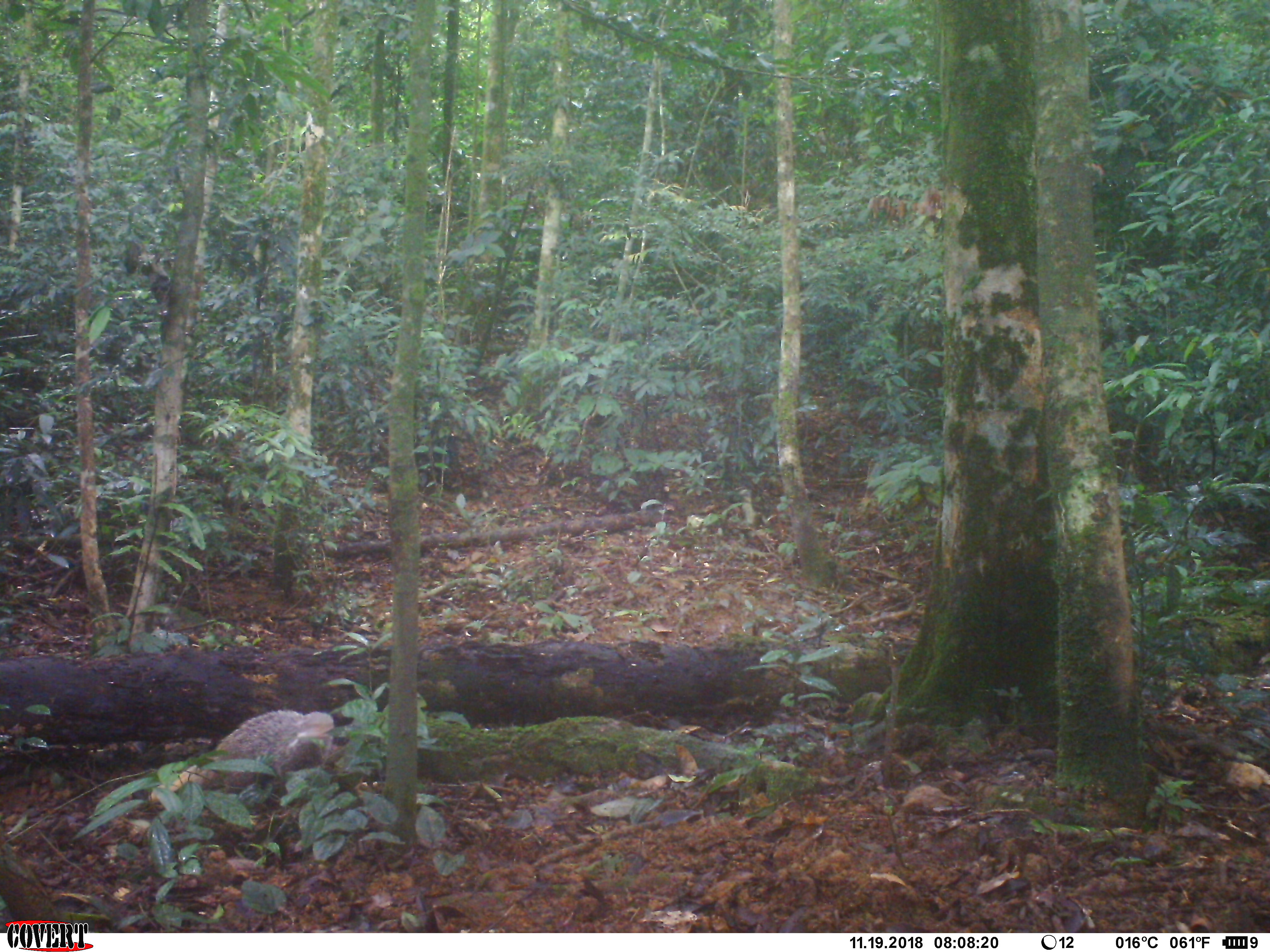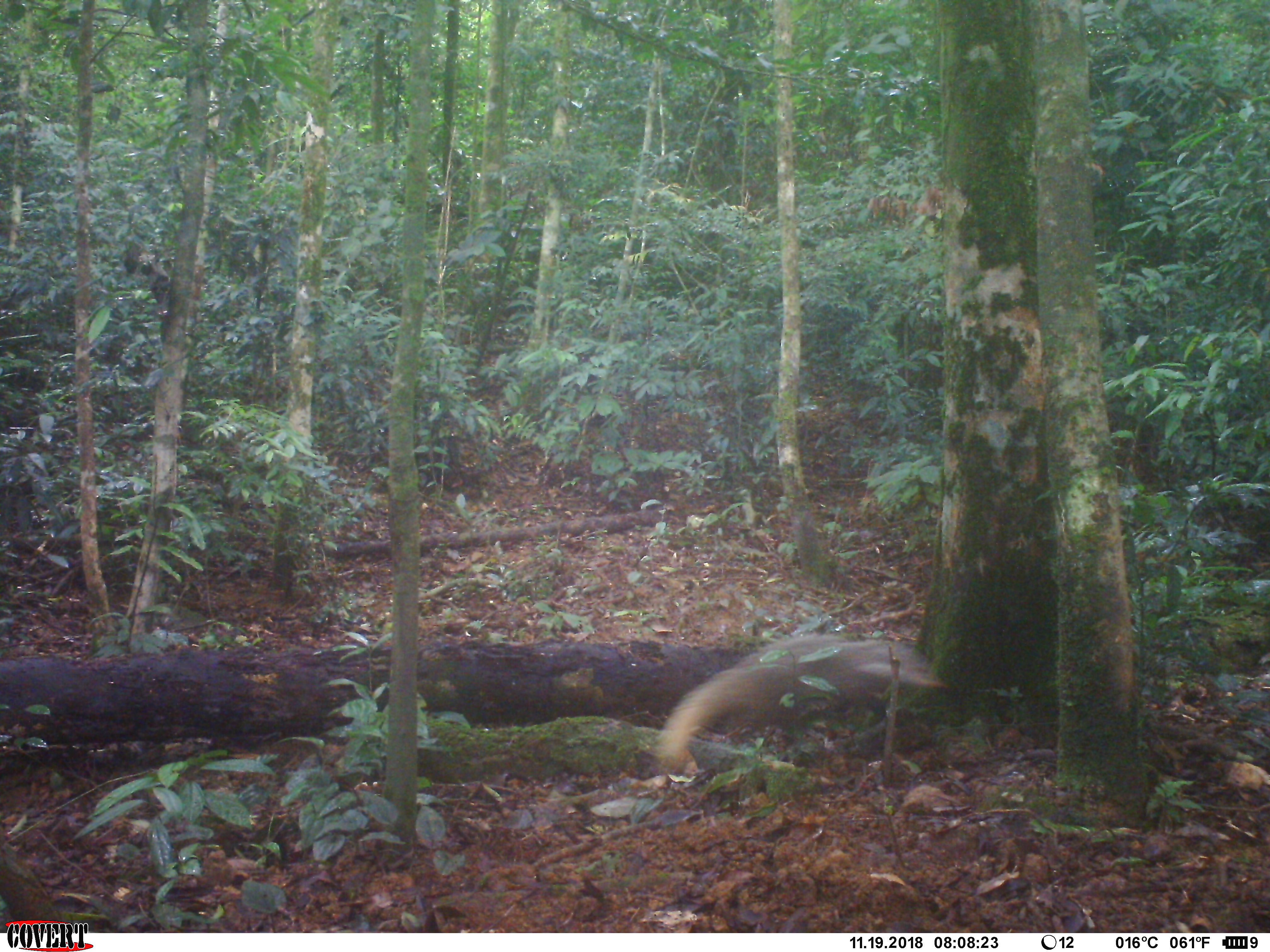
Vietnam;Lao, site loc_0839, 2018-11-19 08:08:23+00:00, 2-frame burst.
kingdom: Animalia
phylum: Chordata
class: Mammalia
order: Carnivora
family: Herpestidae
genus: Urva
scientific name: Urva urva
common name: crab-eating mongoose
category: crab eating mongoose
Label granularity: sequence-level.